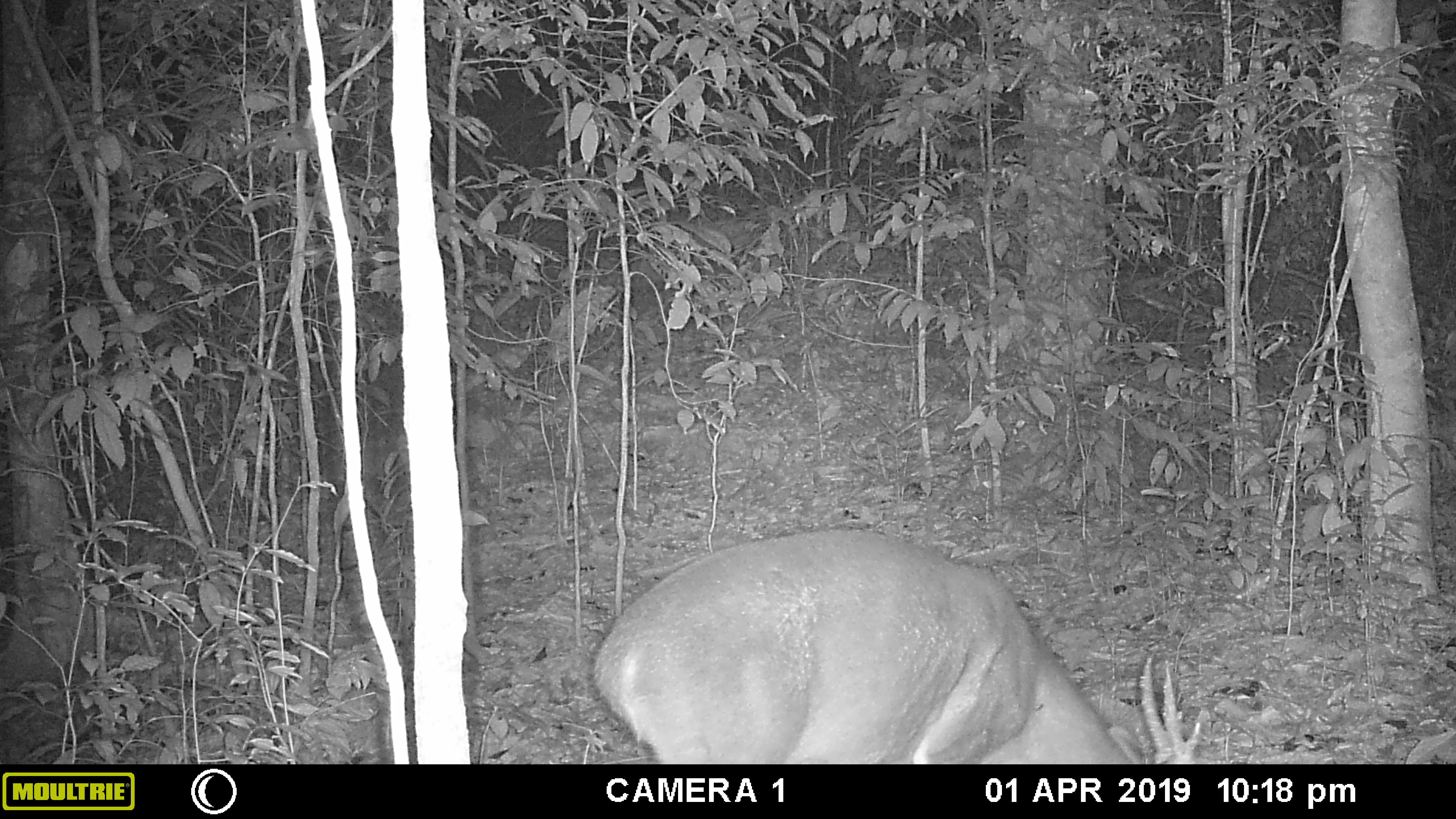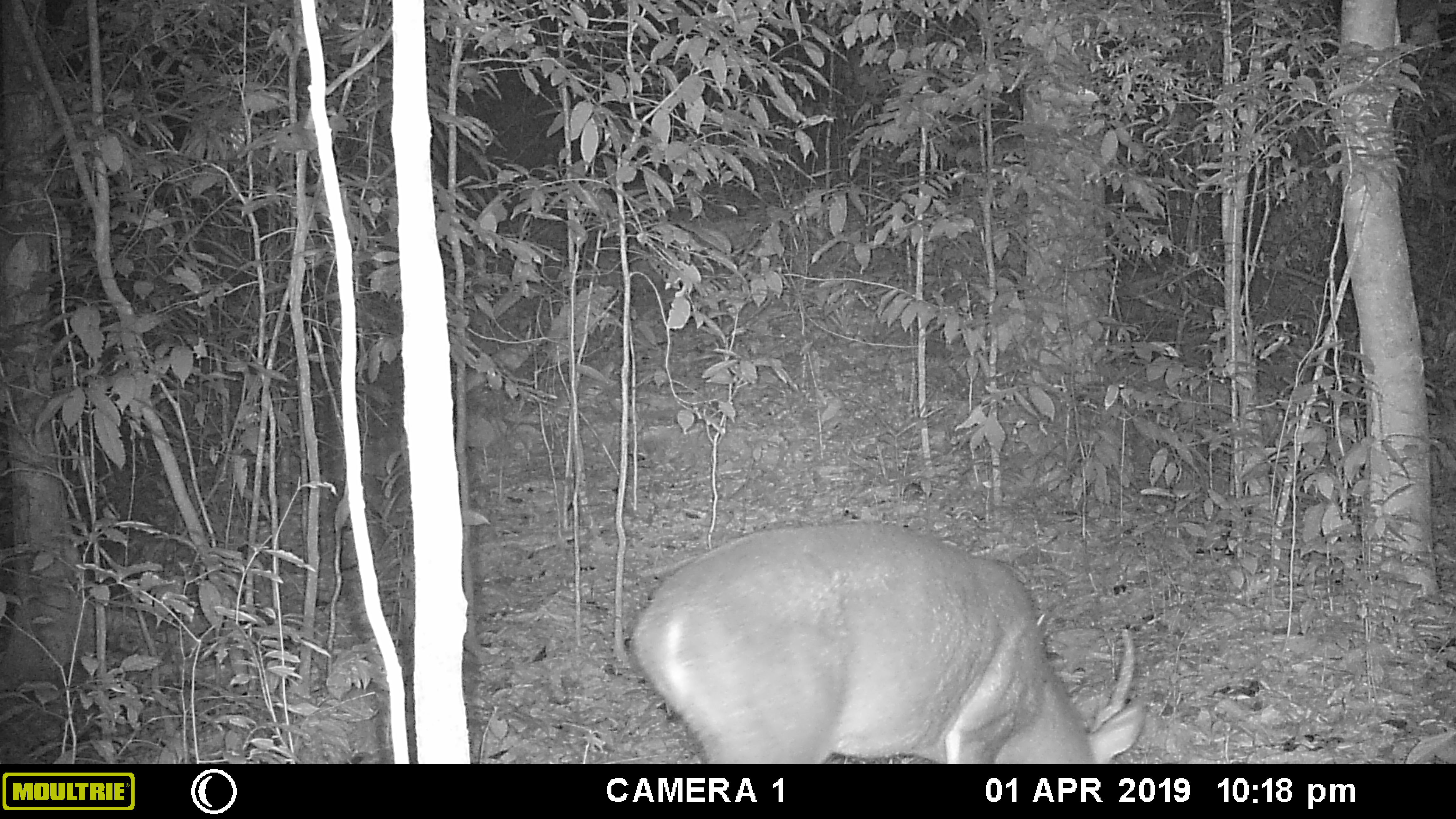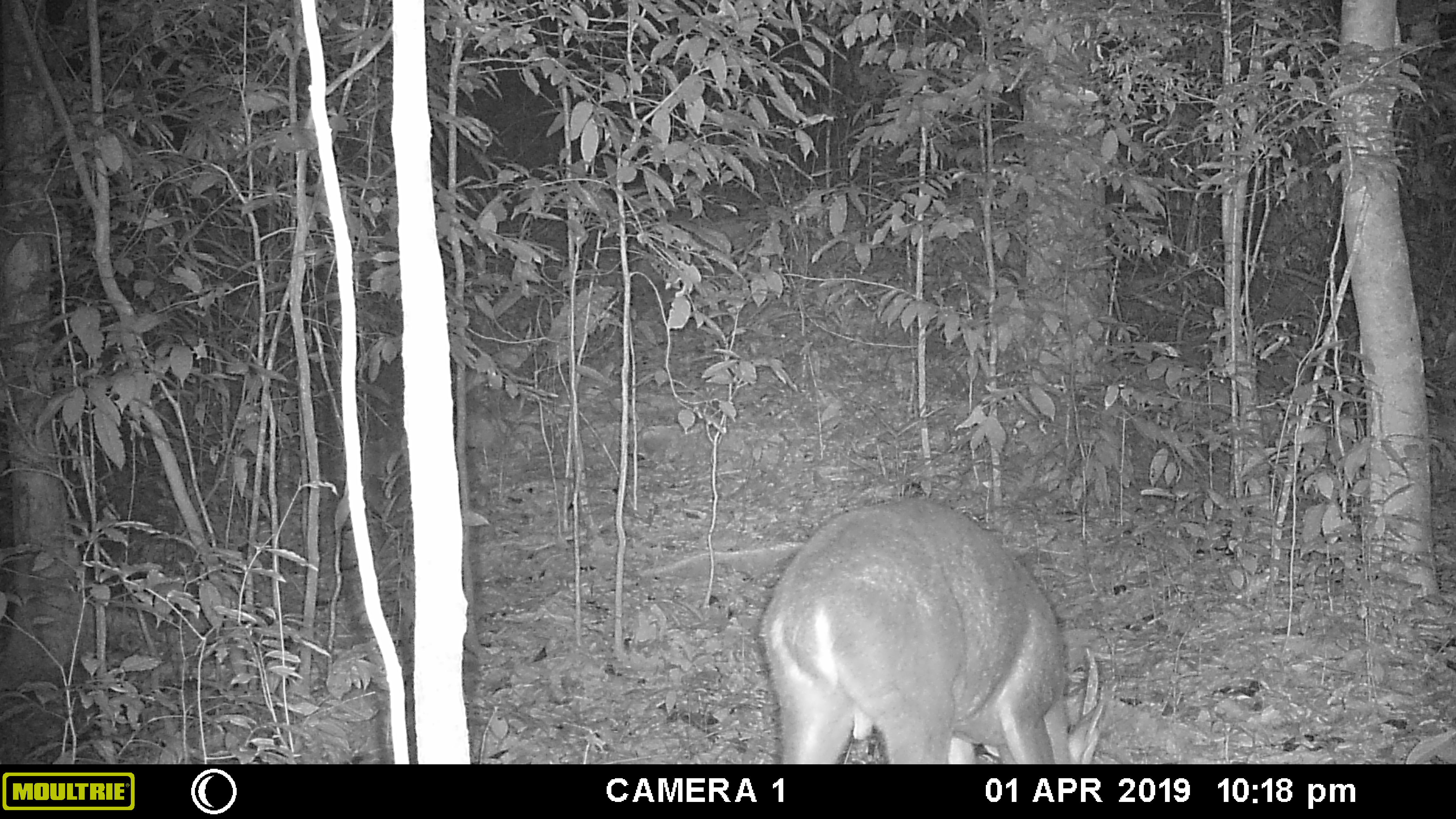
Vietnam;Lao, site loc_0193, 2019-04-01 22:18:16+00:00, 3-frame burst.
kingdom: Animalia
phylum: Chordata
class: Mammalia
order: Artiodactyla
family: Cervidae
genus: Muntiacus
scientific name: Muntiacus vuquangensis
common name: large-antlered muntjac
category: large antlered muntjac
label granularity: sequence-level